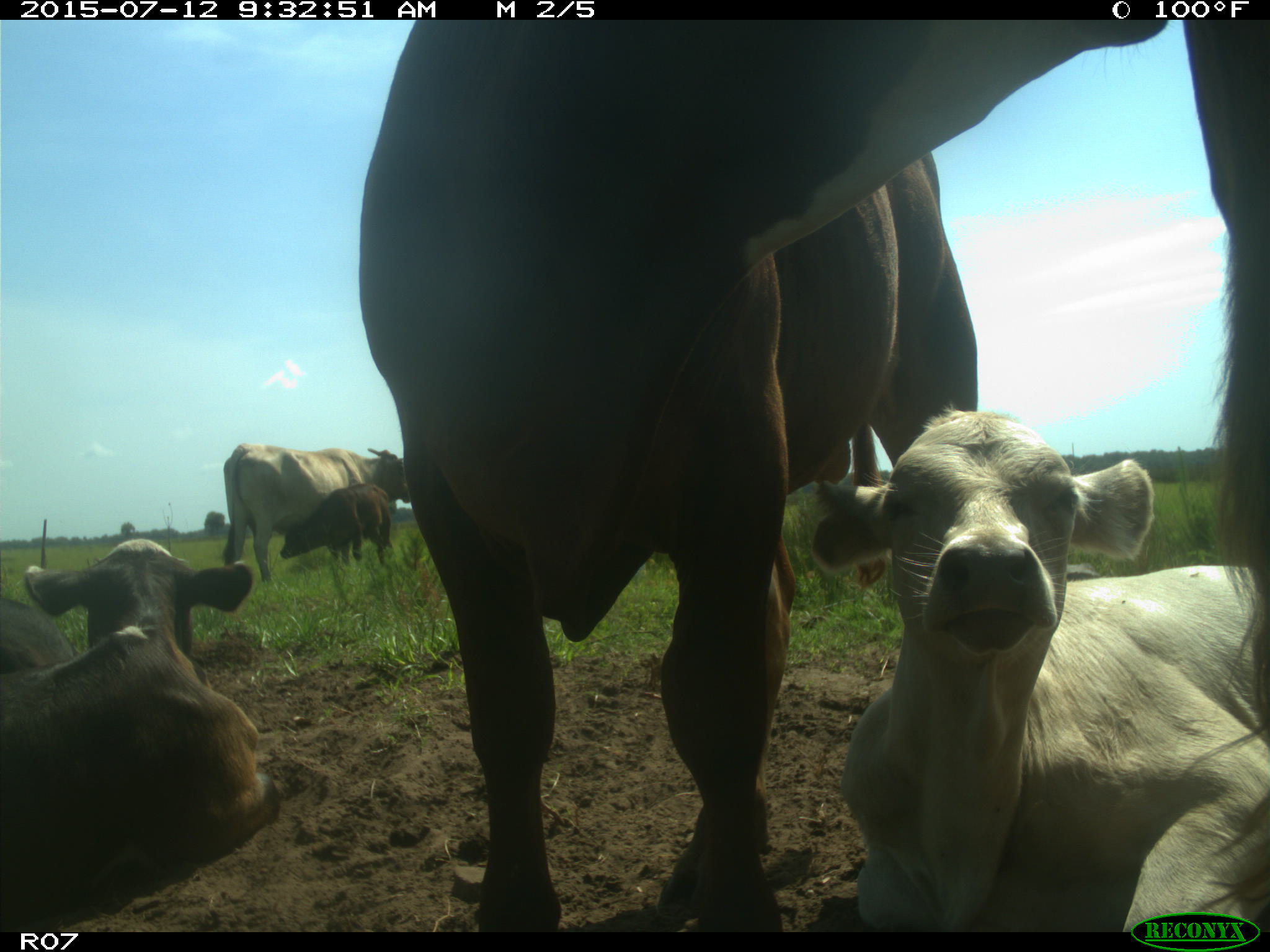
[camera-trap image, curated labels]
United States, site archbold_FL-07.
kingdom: Animalia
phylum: Chordata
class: Mammalia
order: Artiodactyla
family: Bovidae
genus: Bos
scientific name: Bos taurus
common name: domestic cow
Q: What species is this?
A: Bos taurus (domestic cow).